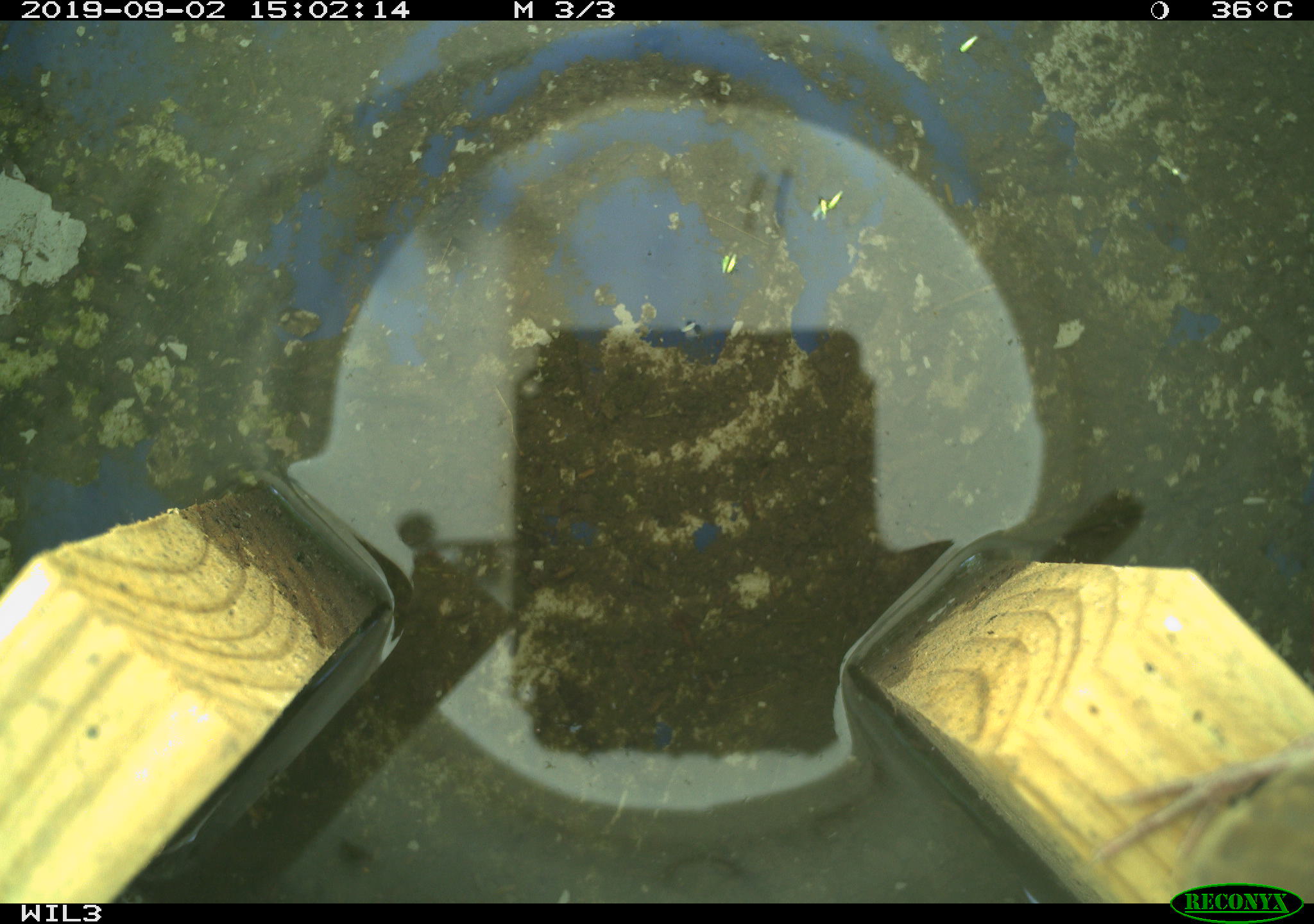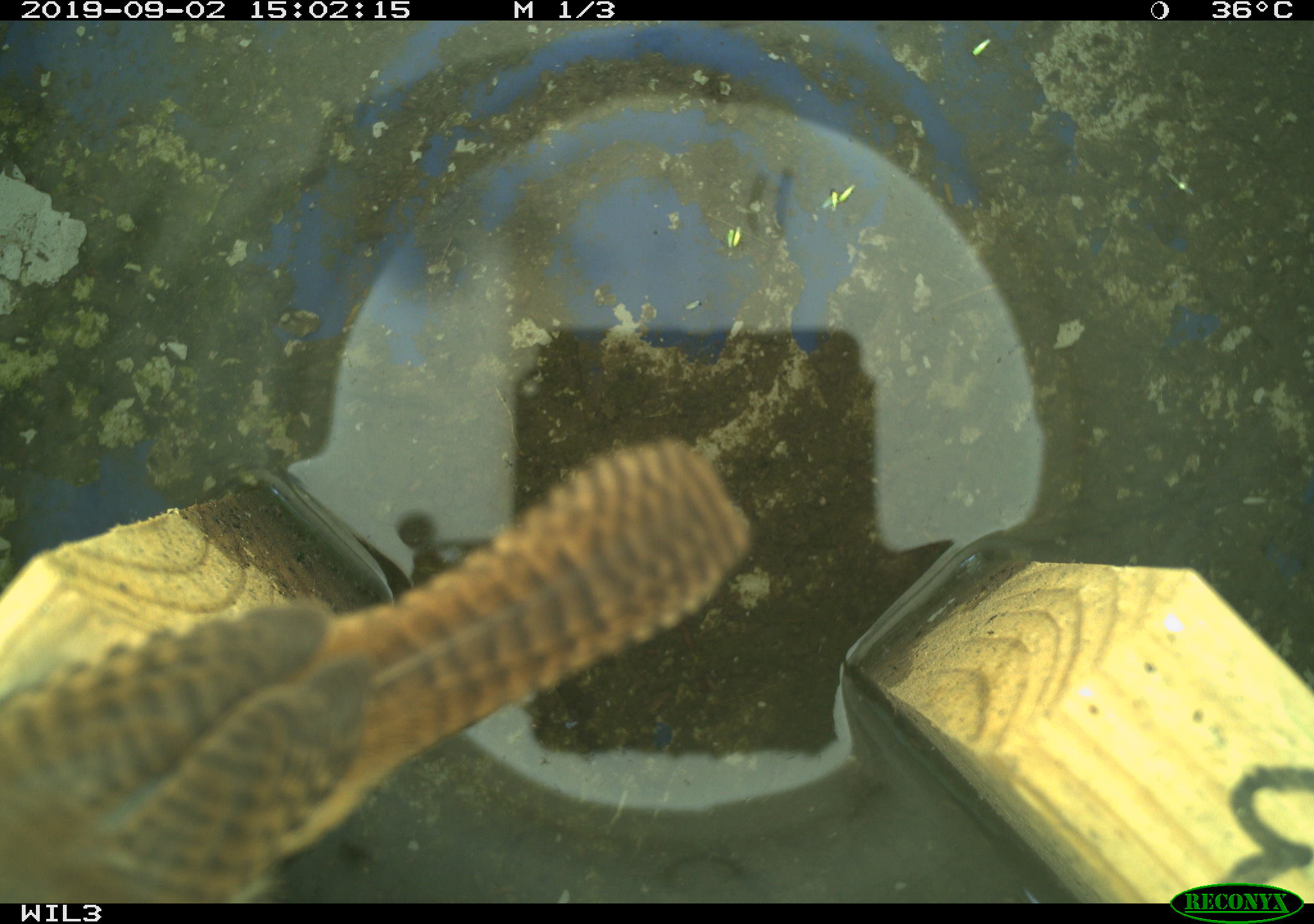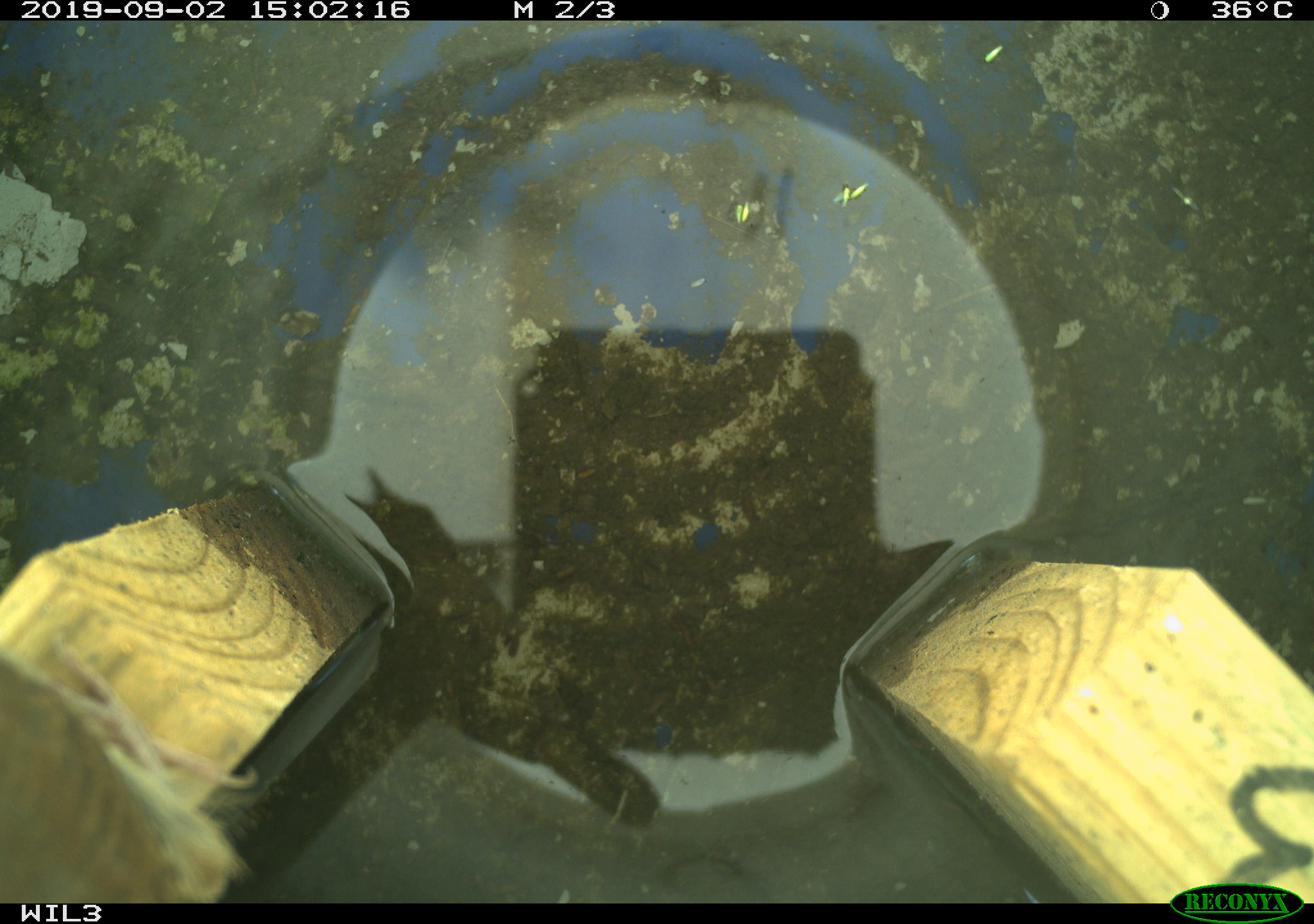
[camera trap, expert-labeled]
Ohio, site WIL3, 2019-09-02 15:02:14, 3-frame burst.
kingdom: Animalia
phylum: Chordata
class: Aves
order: Passeriformes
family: Troglodytidae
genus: Troglodytes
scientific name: Troglodytes aedon aedon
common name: northern house wren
Northern house wren (Troglodytes aedon aedon).